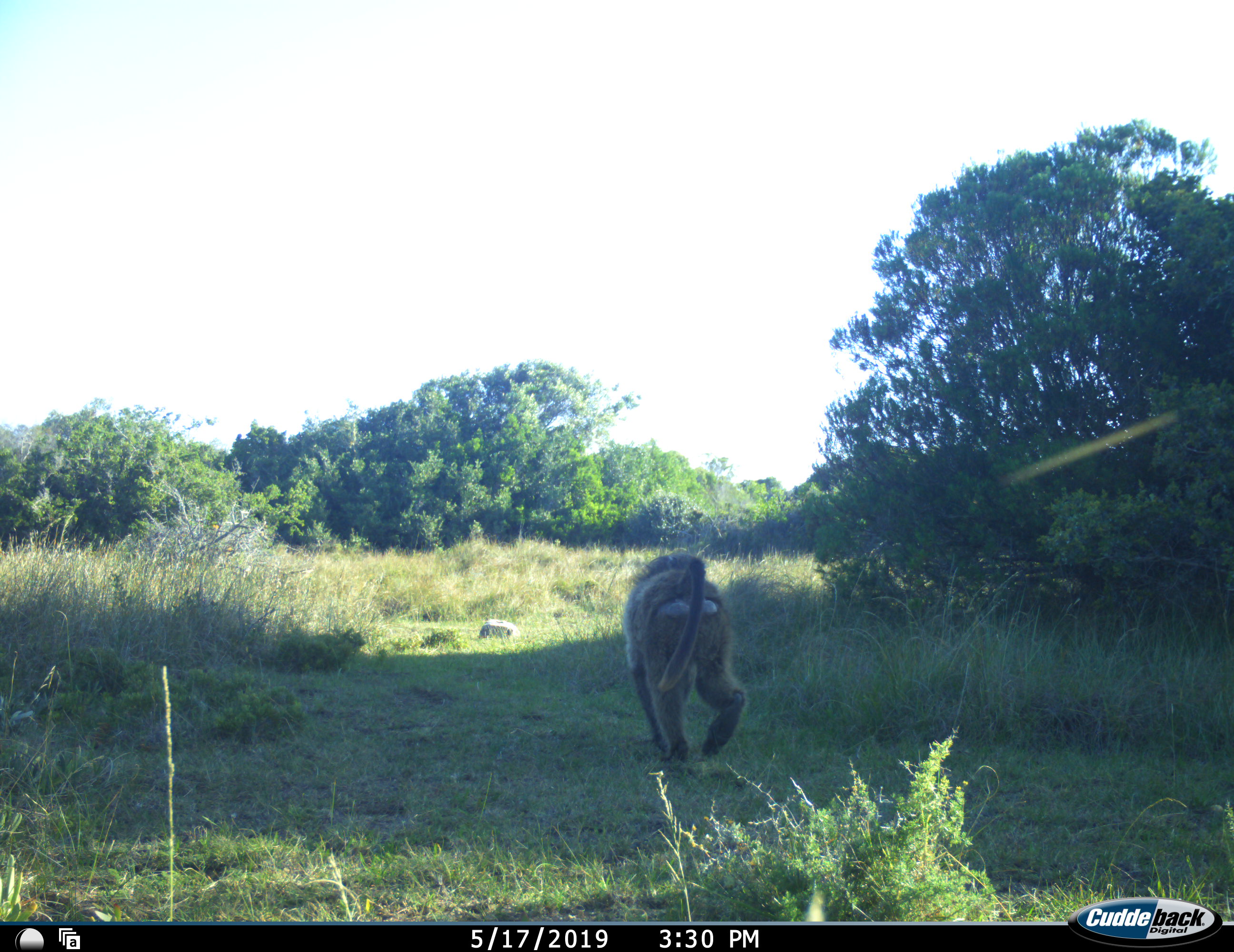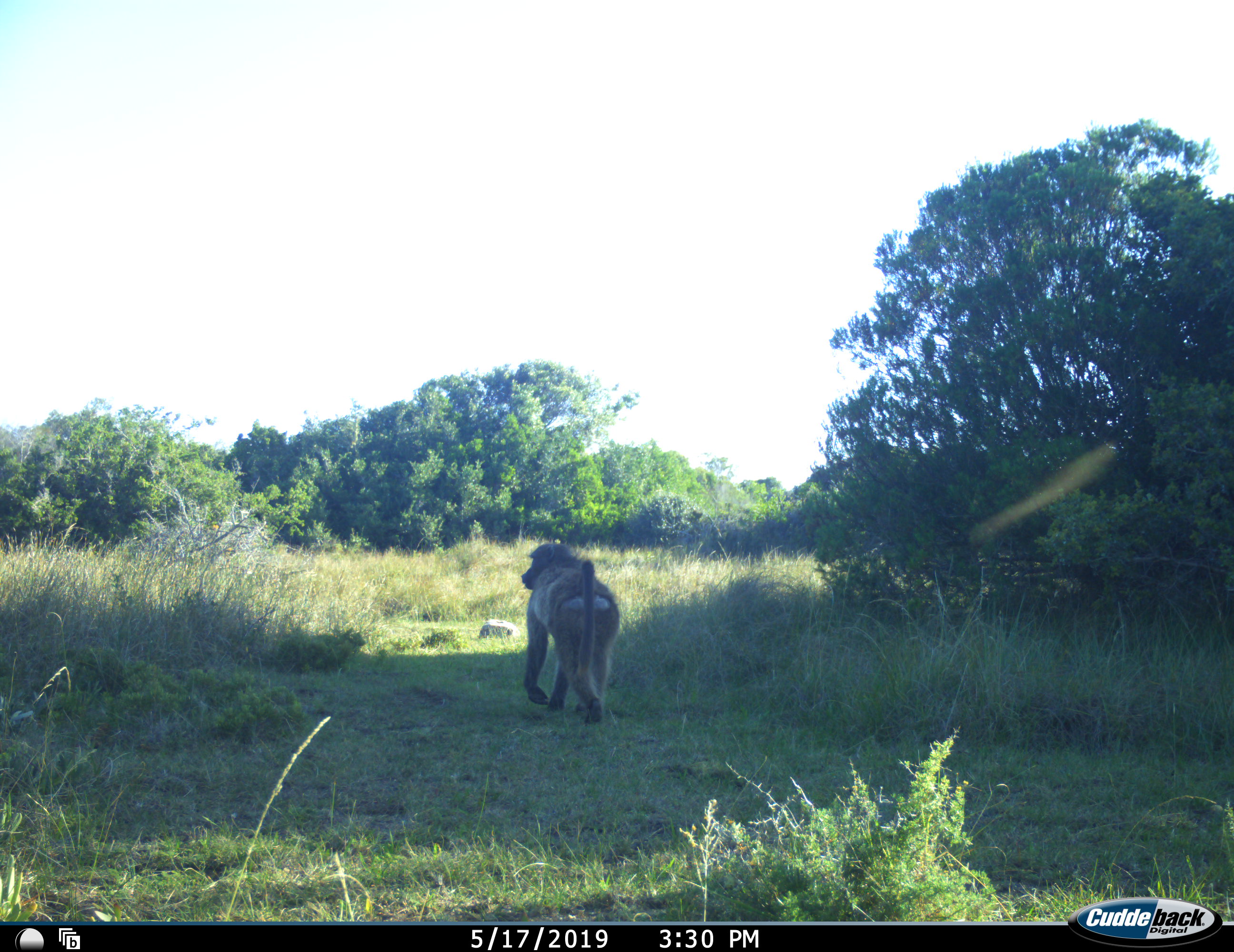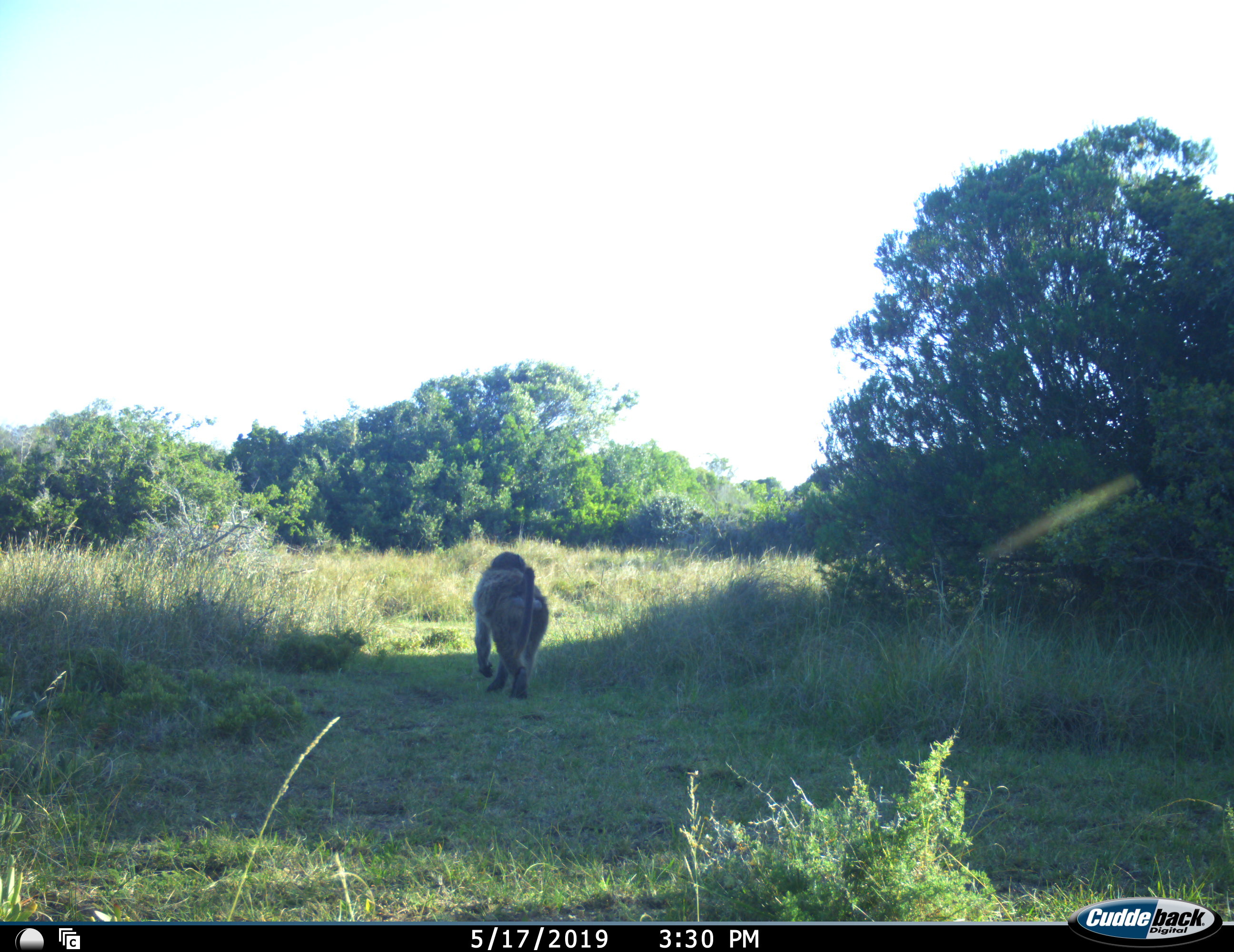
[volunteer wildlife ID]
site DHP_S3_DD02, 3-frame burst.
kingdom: Animalia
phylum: Chordata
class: Mammalia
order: Primates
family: Cercopithecidae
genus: Papio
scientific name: Papio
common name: baboon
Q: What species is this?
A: Baboon (Papio).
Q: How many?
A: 1.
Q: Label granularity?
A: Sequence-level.